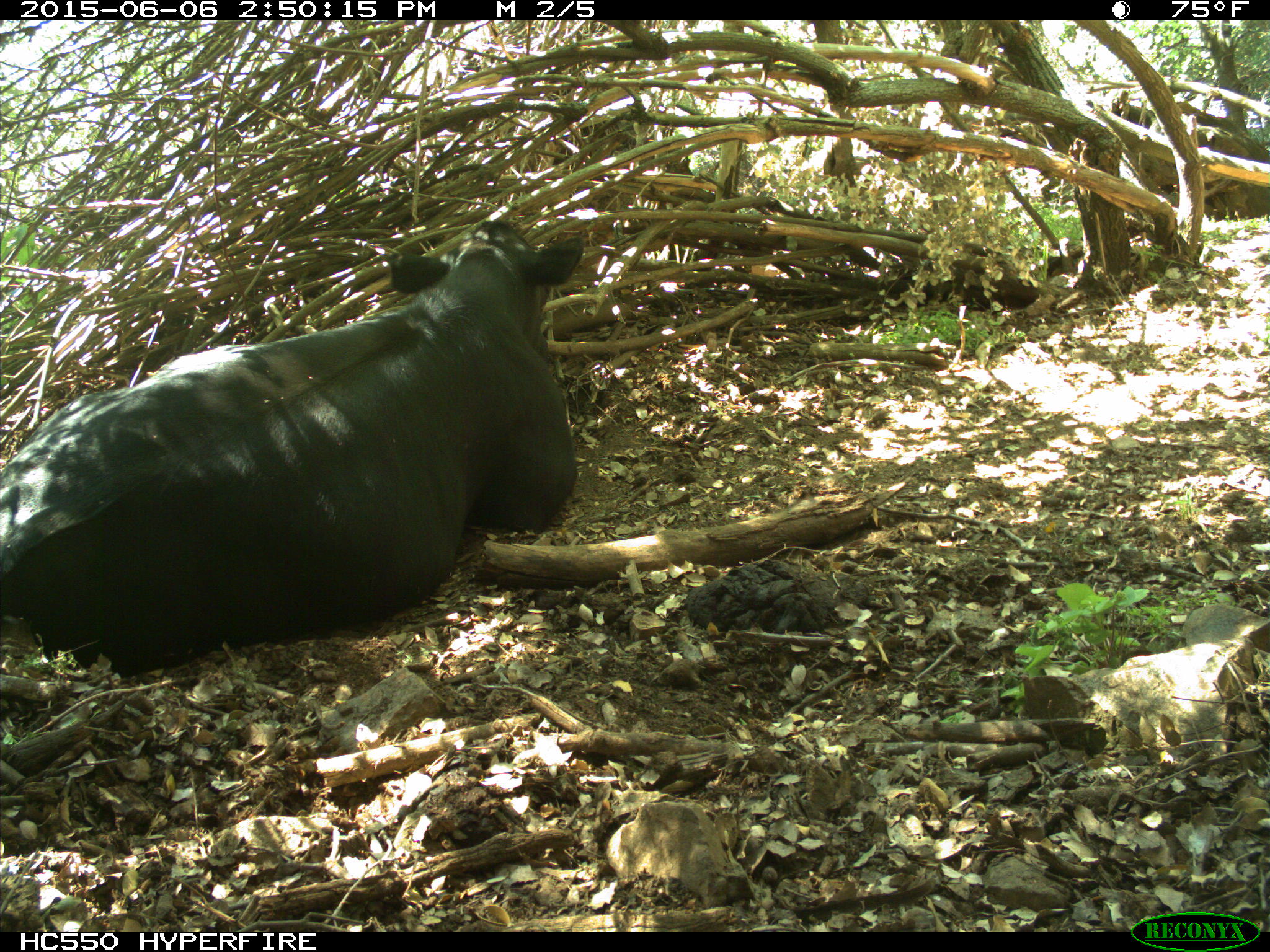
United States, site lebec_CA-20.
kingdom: Animalia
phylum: Chordata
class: Mammalia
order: Artiodactyla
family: Bovidae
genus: Bos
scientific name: Bos taurus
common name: domestic cow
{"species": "Bos taurus (domestic cow)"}